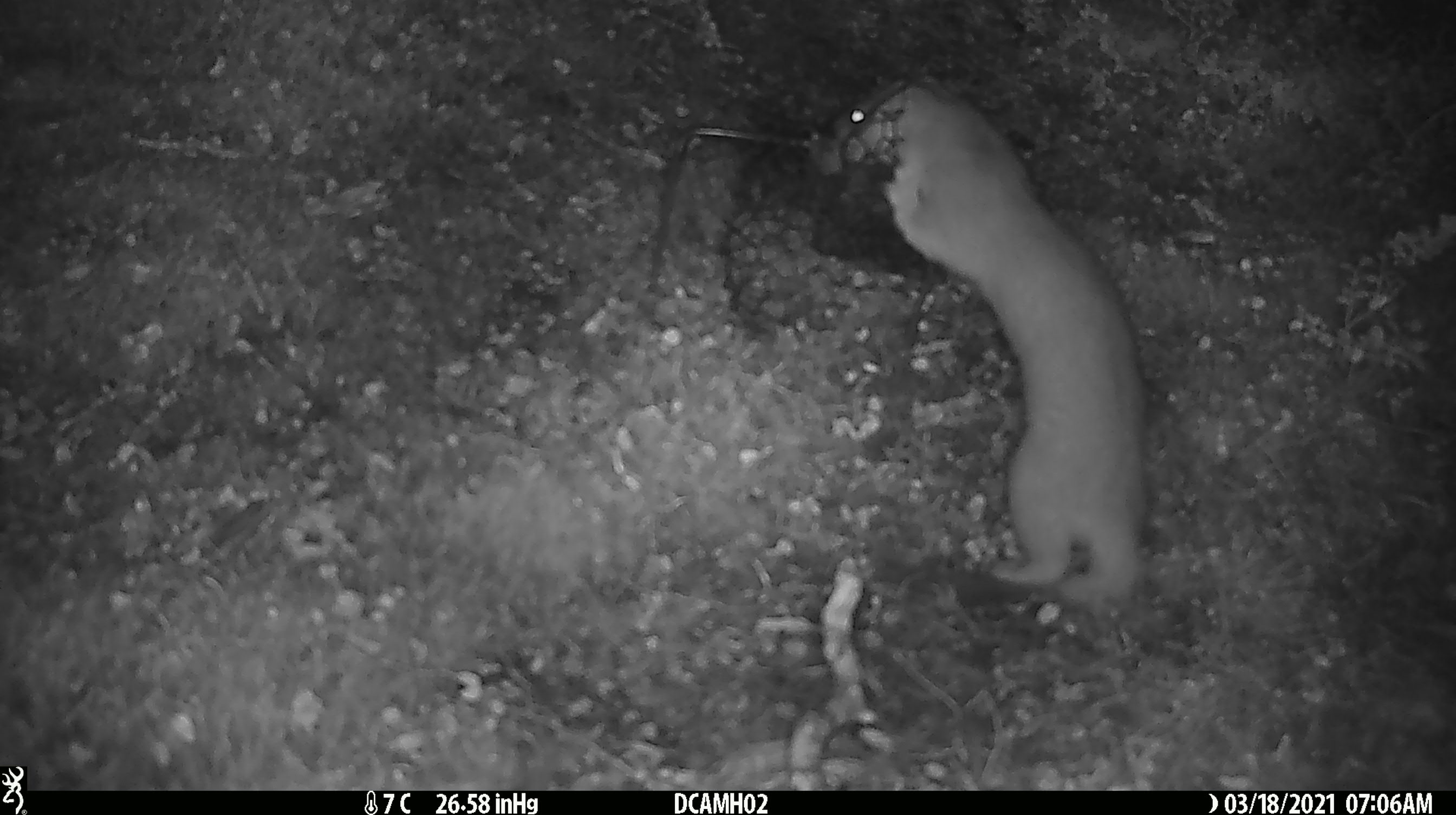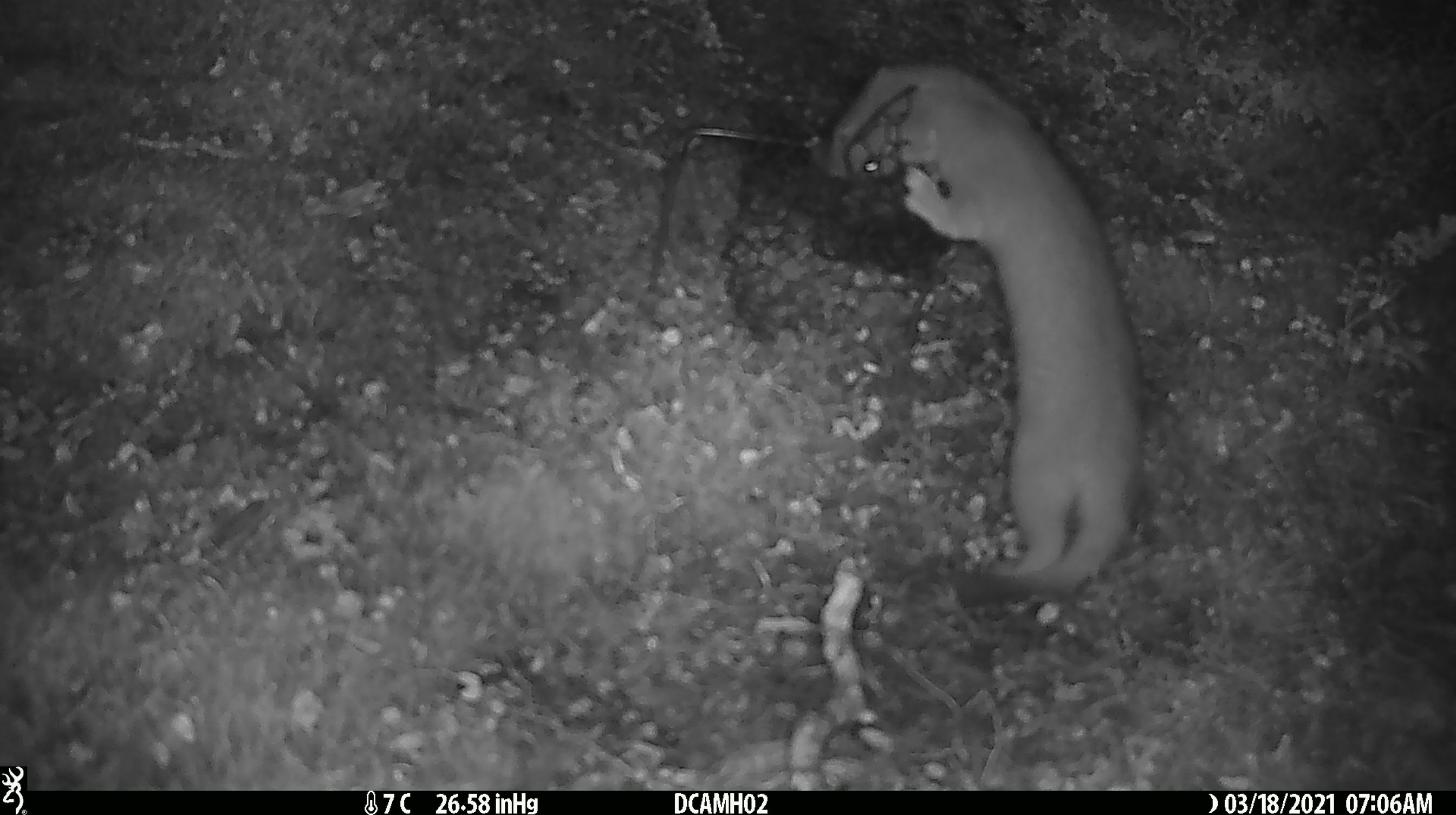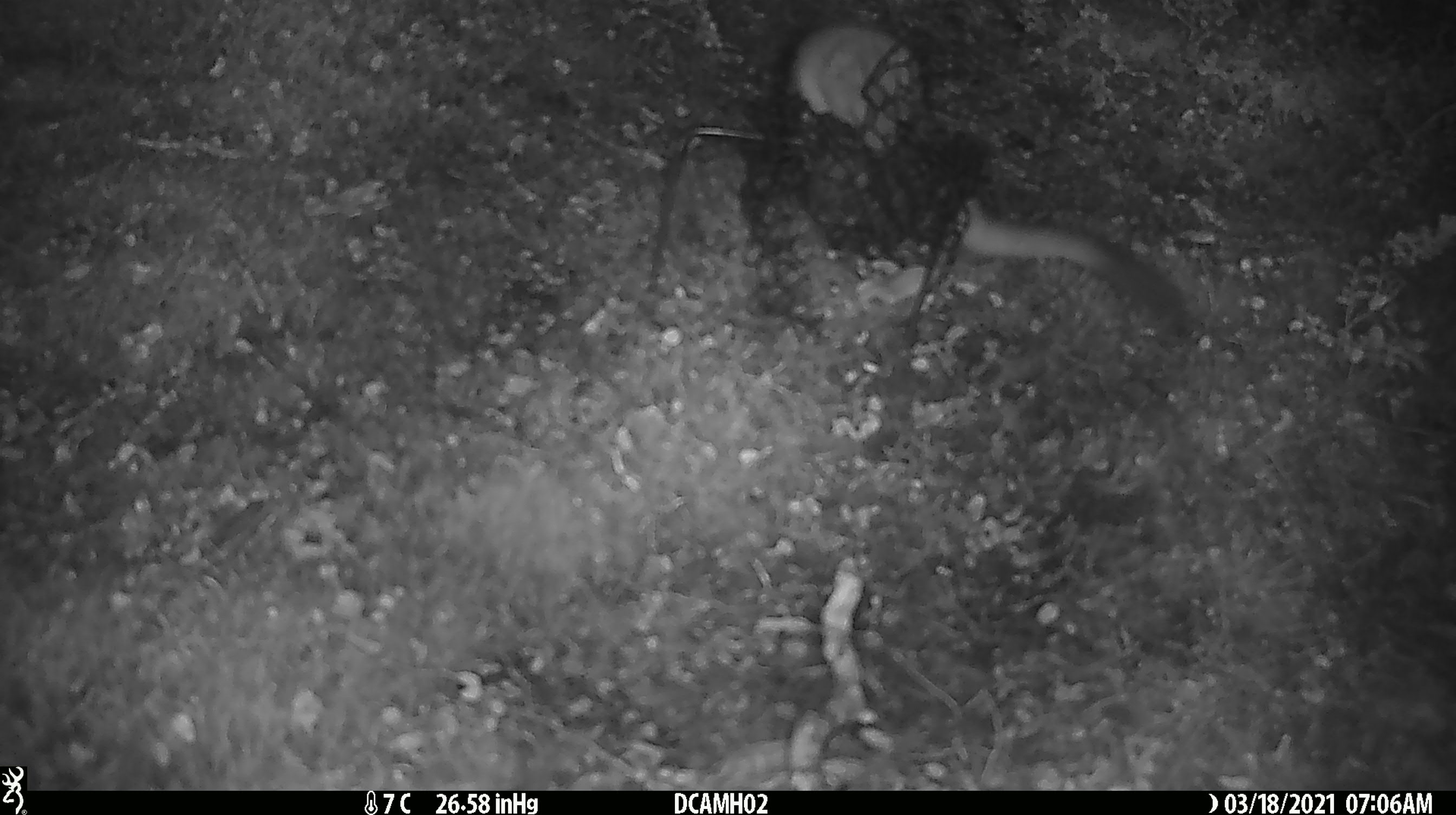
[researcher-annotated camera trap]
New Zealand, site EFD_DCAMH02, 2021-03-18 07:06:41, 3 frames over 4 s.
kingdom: Animalia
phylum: Chordata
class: Mammalia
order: Carnivora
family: Mustelidae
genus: Mustela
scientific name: Mustela erminea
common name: stoat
Stoat (Mustela erminea).